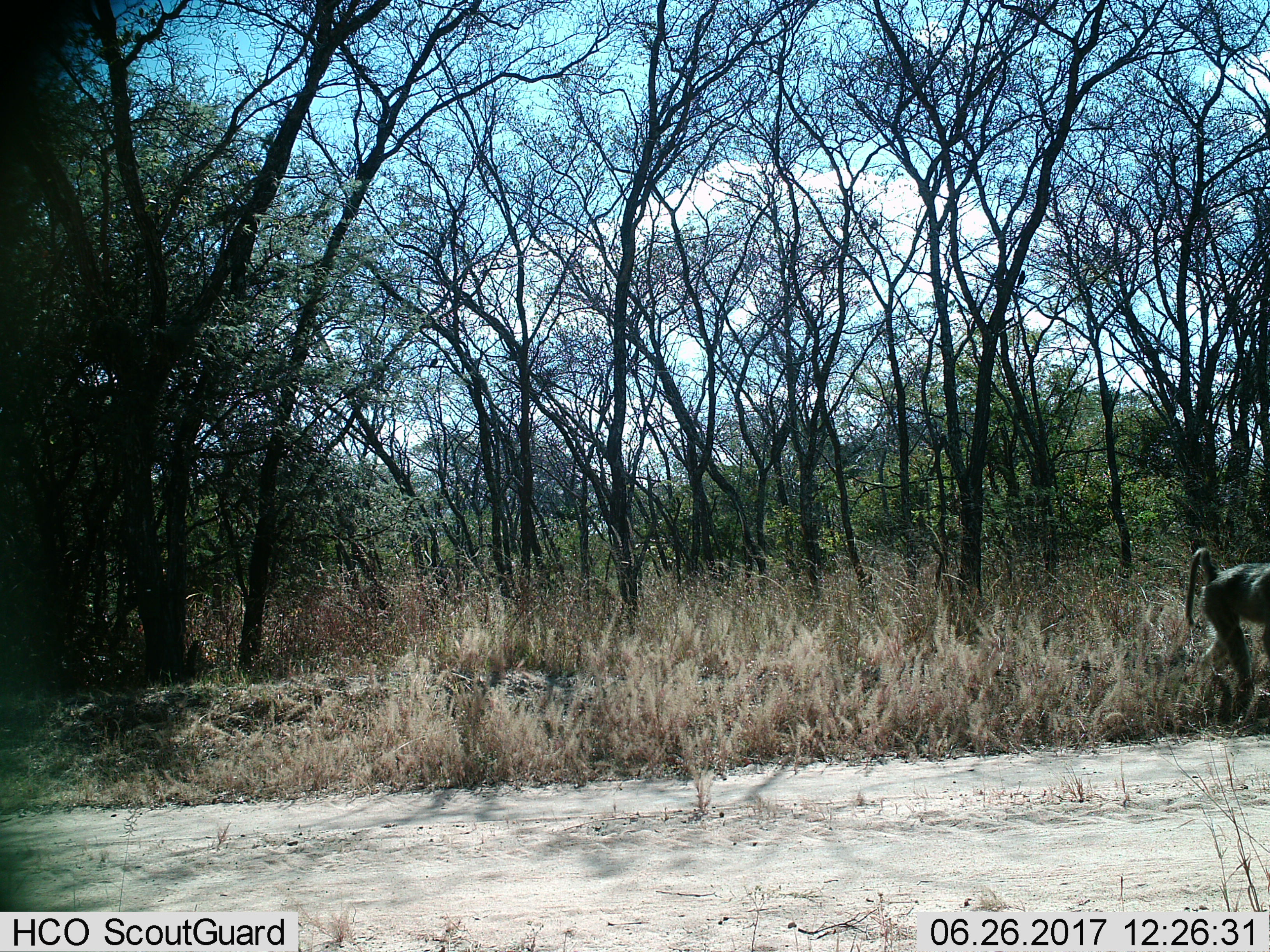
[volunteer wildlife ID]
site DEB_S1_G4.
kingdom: Animalia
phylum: Chordata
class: Mammalia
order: Primates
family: Cercopithecidae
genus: Papio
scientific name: Papio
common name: baboon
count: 1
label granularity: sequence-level